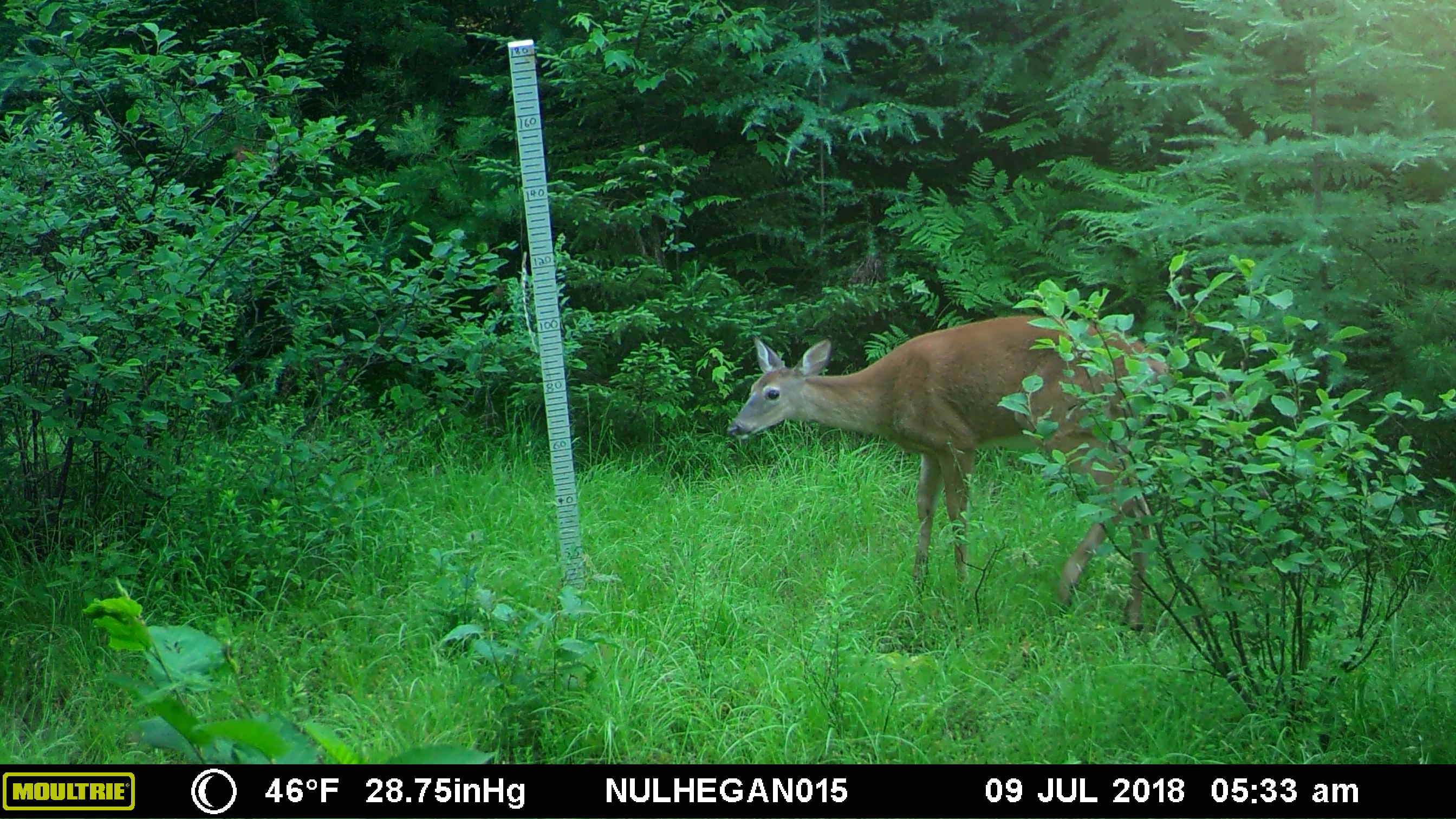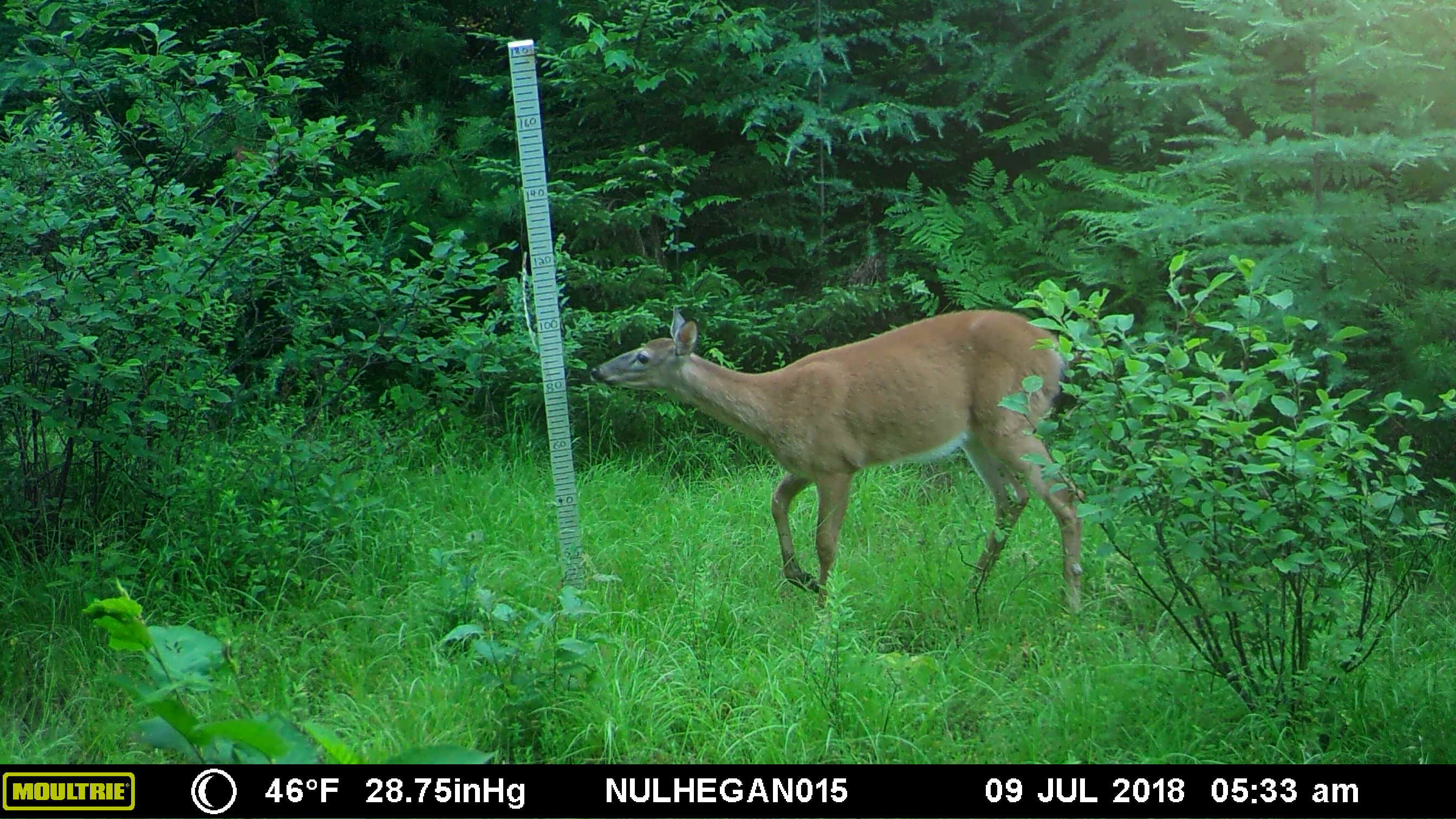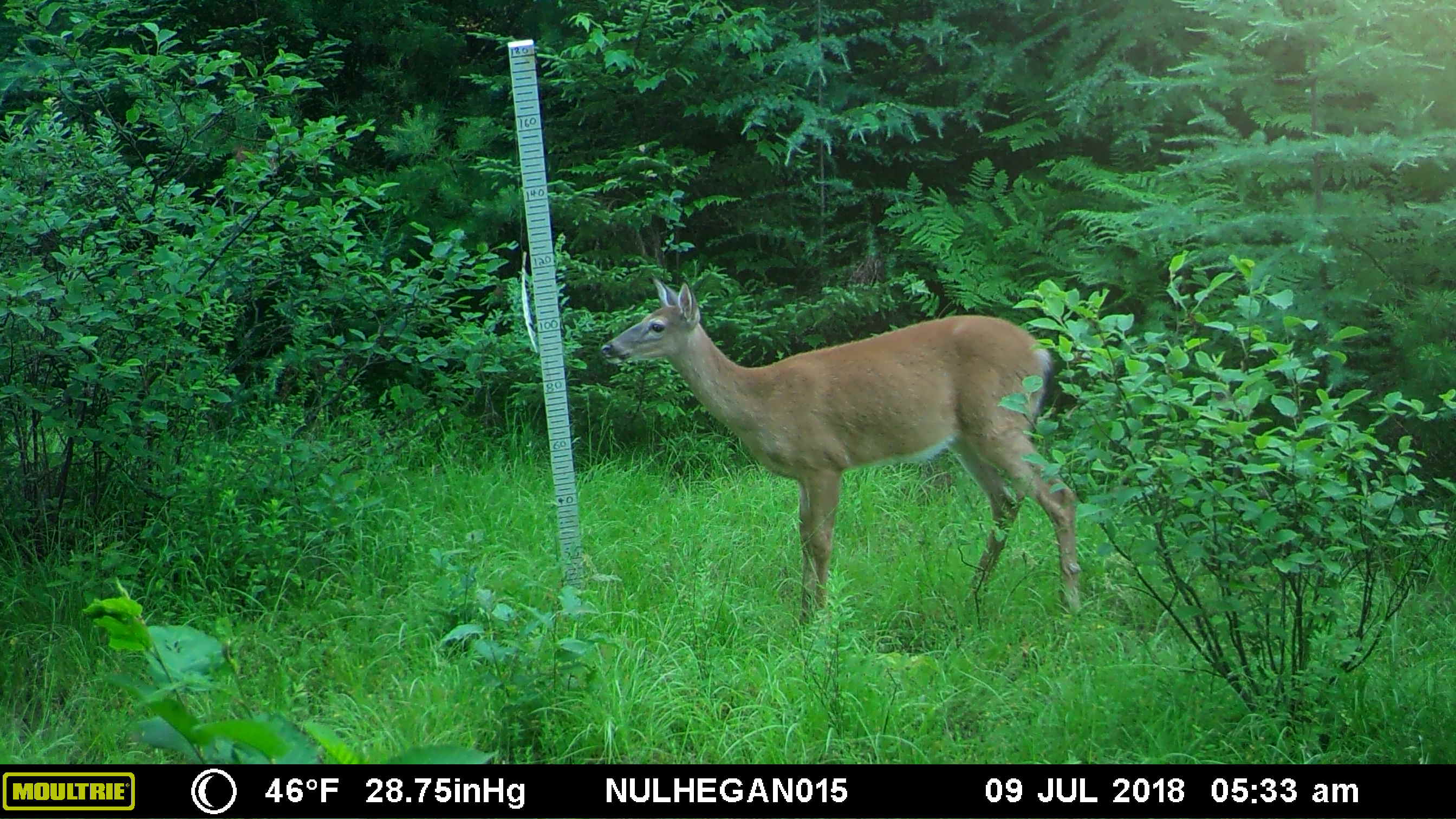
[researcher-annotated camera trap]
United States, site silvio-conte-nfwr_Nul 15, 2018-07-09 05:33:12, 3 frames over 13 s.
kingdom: Animalia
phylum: Chordata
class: Mammalia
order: Artiodactyla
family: Cervidae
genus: Odocoileus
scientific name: Odocoileus virginianus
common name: white-tailed deer